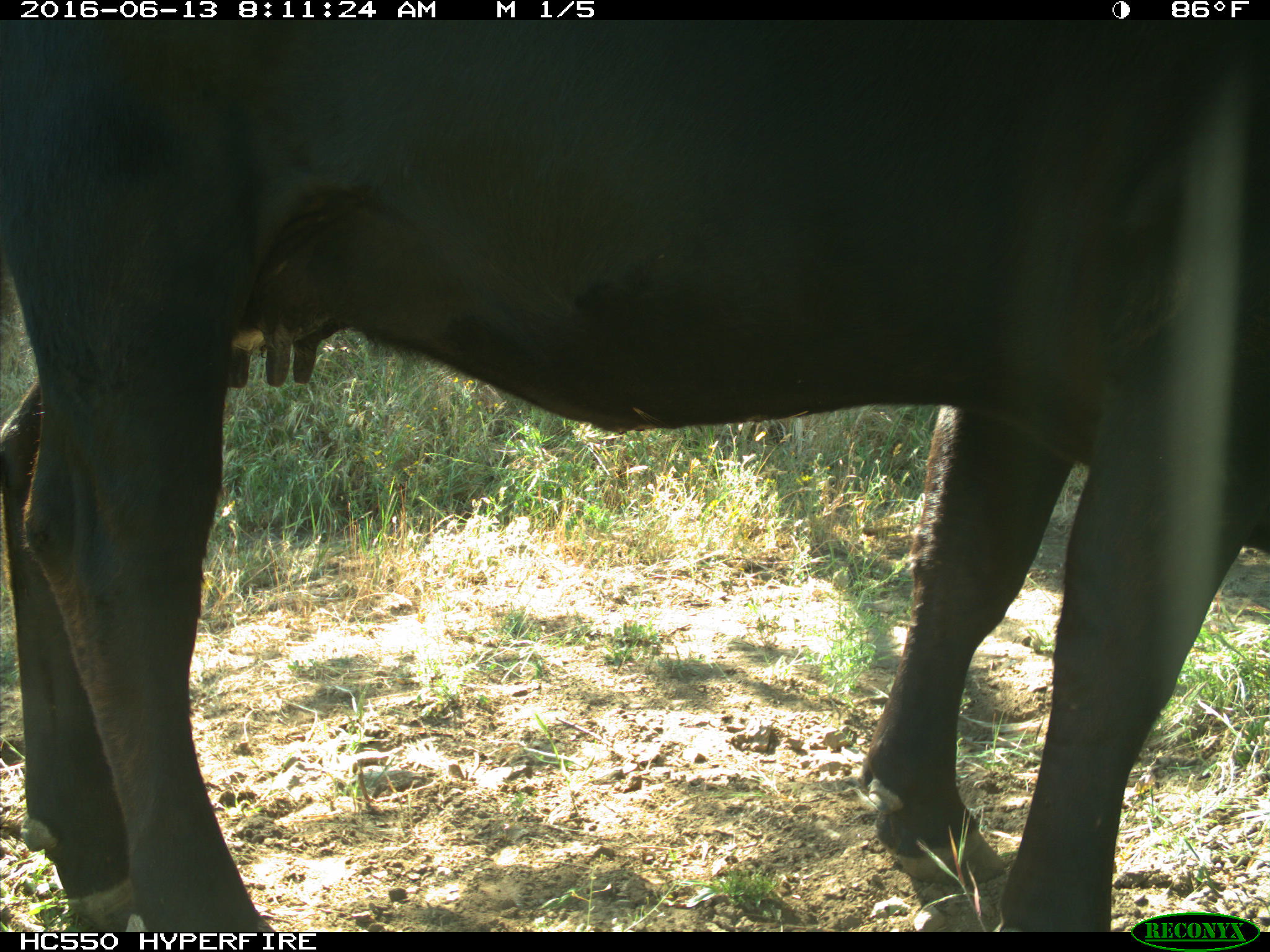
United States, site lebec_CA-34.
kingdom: Animalia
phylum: Chordata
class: Mammalia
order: Artiodactyla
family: Bovidae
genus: Bos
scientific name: Bos taurus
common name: domestic cow